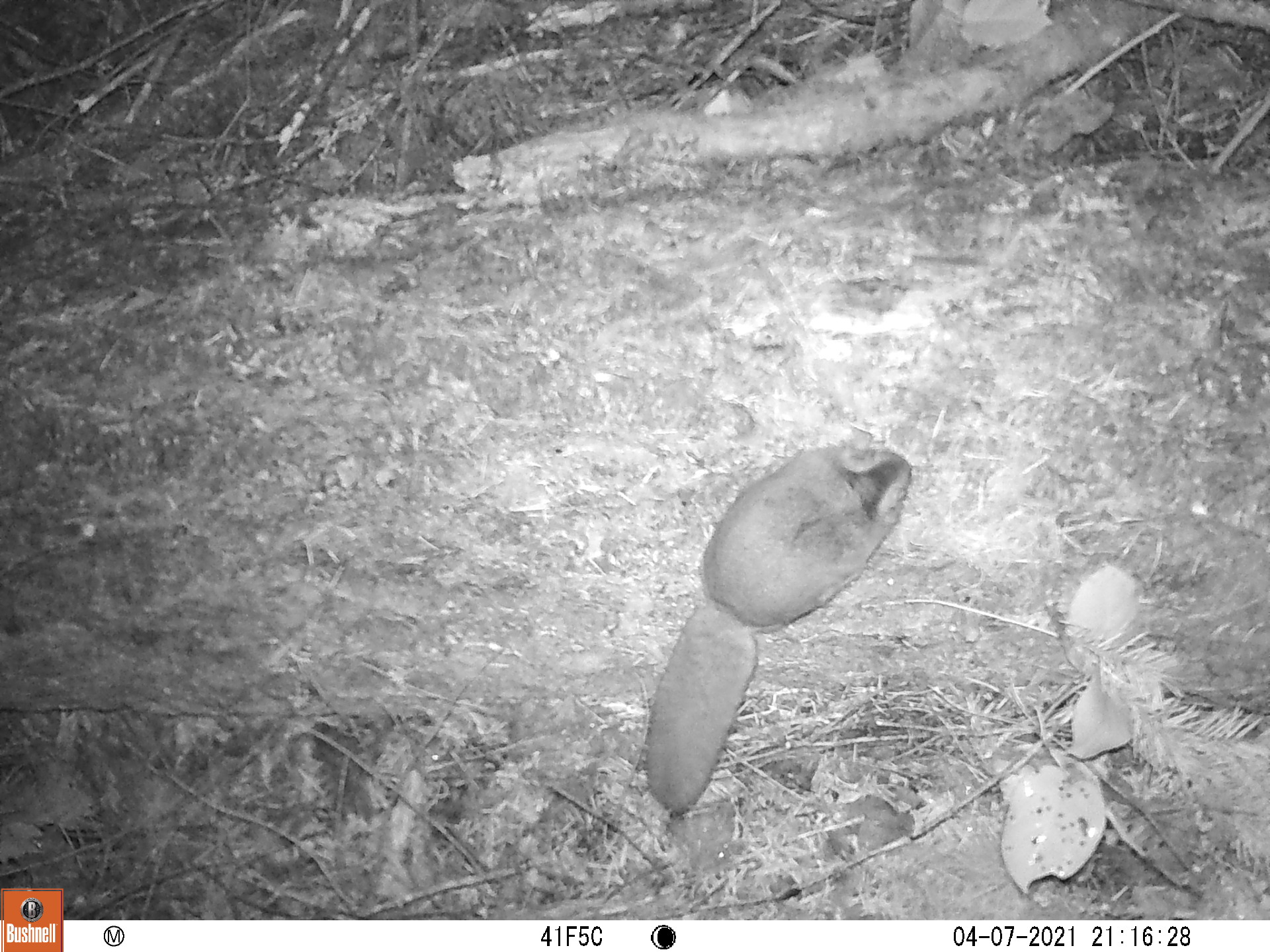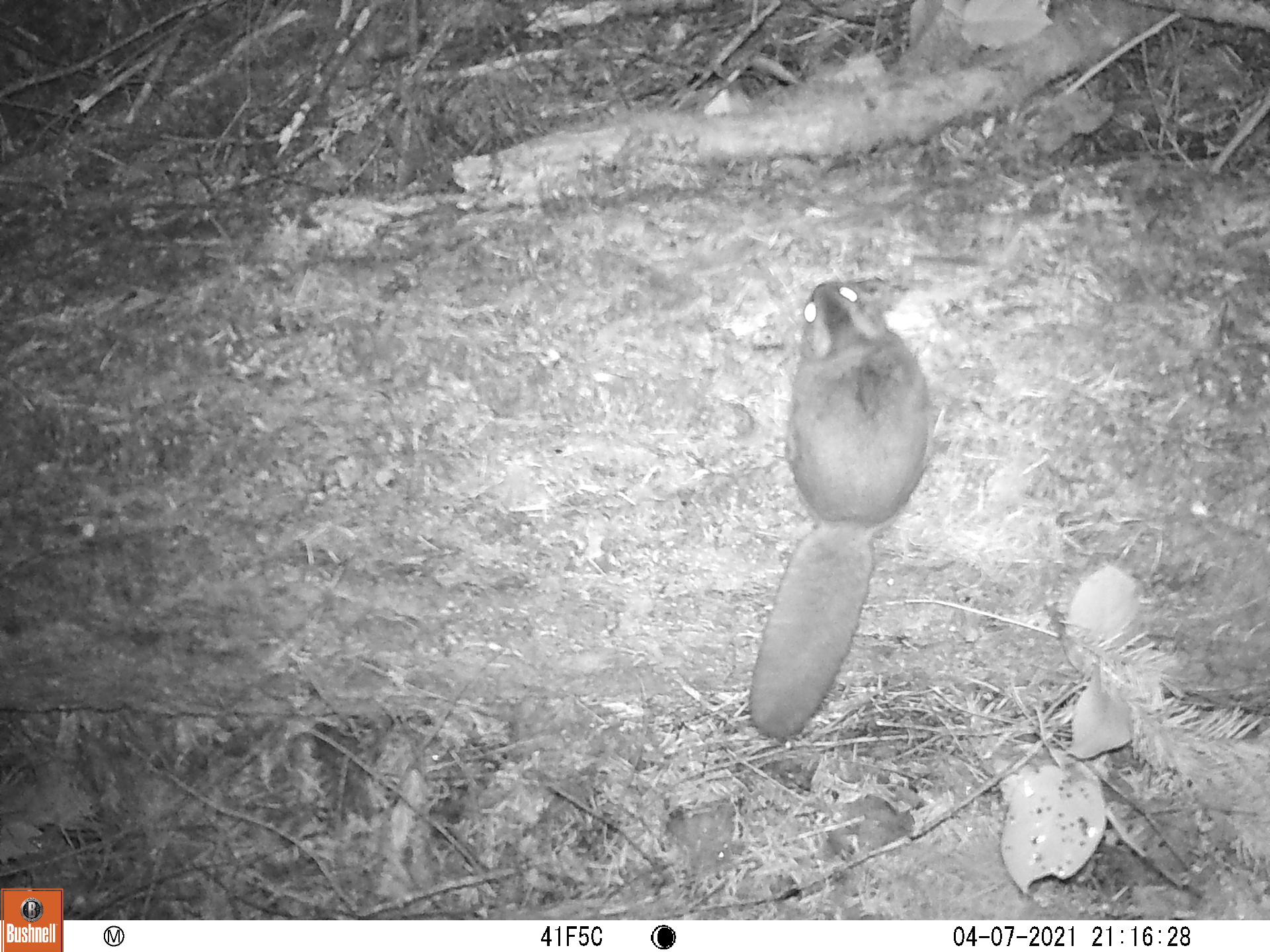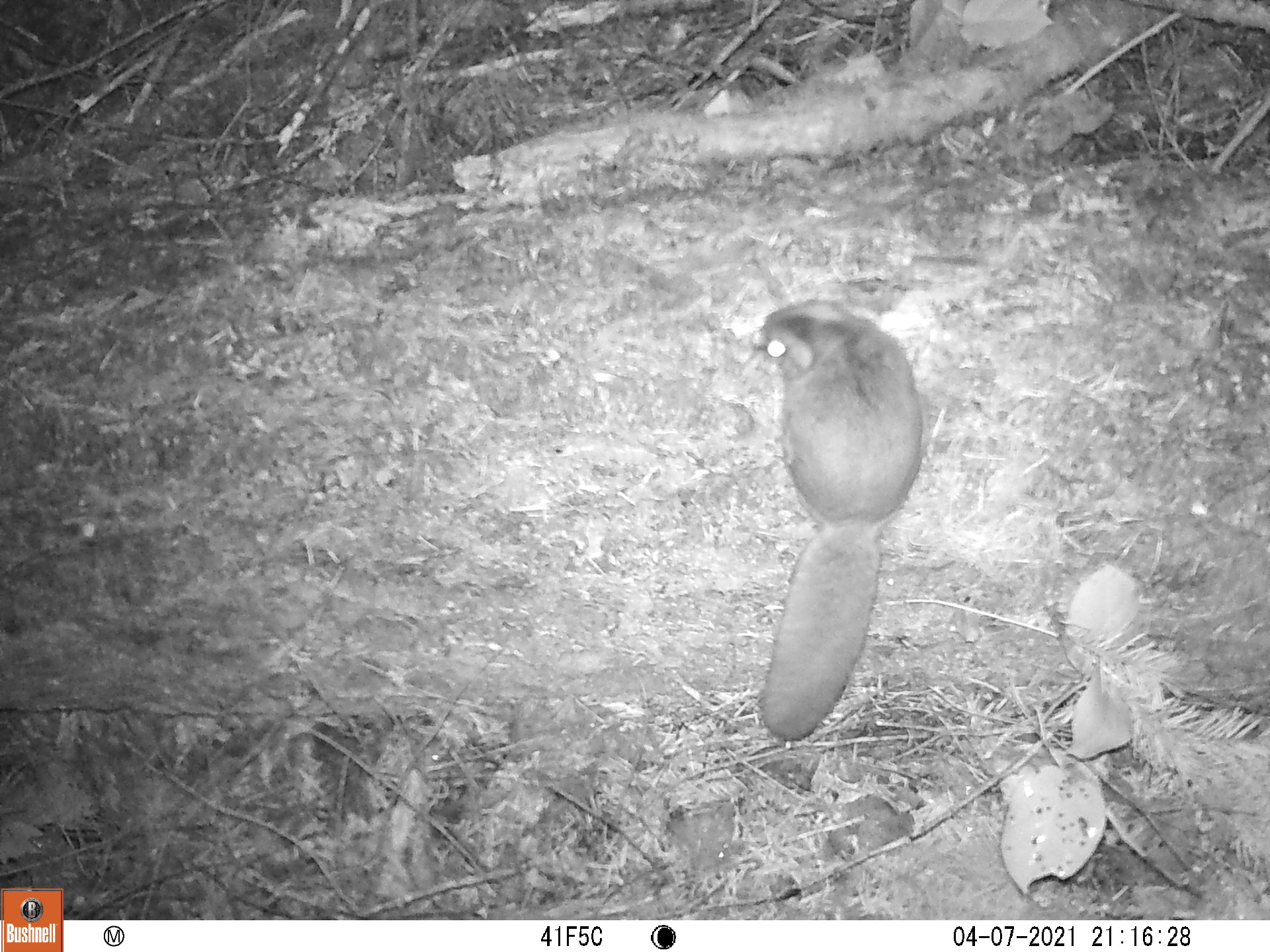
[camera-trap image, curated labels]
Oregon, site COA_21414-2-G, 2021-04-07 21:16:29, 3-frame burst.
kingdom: Animalia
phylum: Chordata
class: Mammalia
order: Rodentia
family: Sciuridae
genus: Glaucomys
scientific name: Glaucomys oregonensis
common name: humboldt's flying squirrel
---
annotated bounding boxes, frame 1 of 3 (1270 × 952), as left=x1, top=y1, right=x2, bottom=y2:
humboldt's flying squirrel: left=627, top=416, right=933, bottom=828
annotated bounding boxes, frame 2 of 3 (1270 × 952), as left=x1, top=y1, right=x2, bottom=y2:
humboldt's flying squirrel: left=721, top=234, right=950, bottom=758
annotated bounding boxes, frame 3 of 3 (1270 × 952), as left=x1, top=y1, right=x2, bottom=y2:
humboldt's flying squirrel: left=701, top=273, right=942, bottom=758